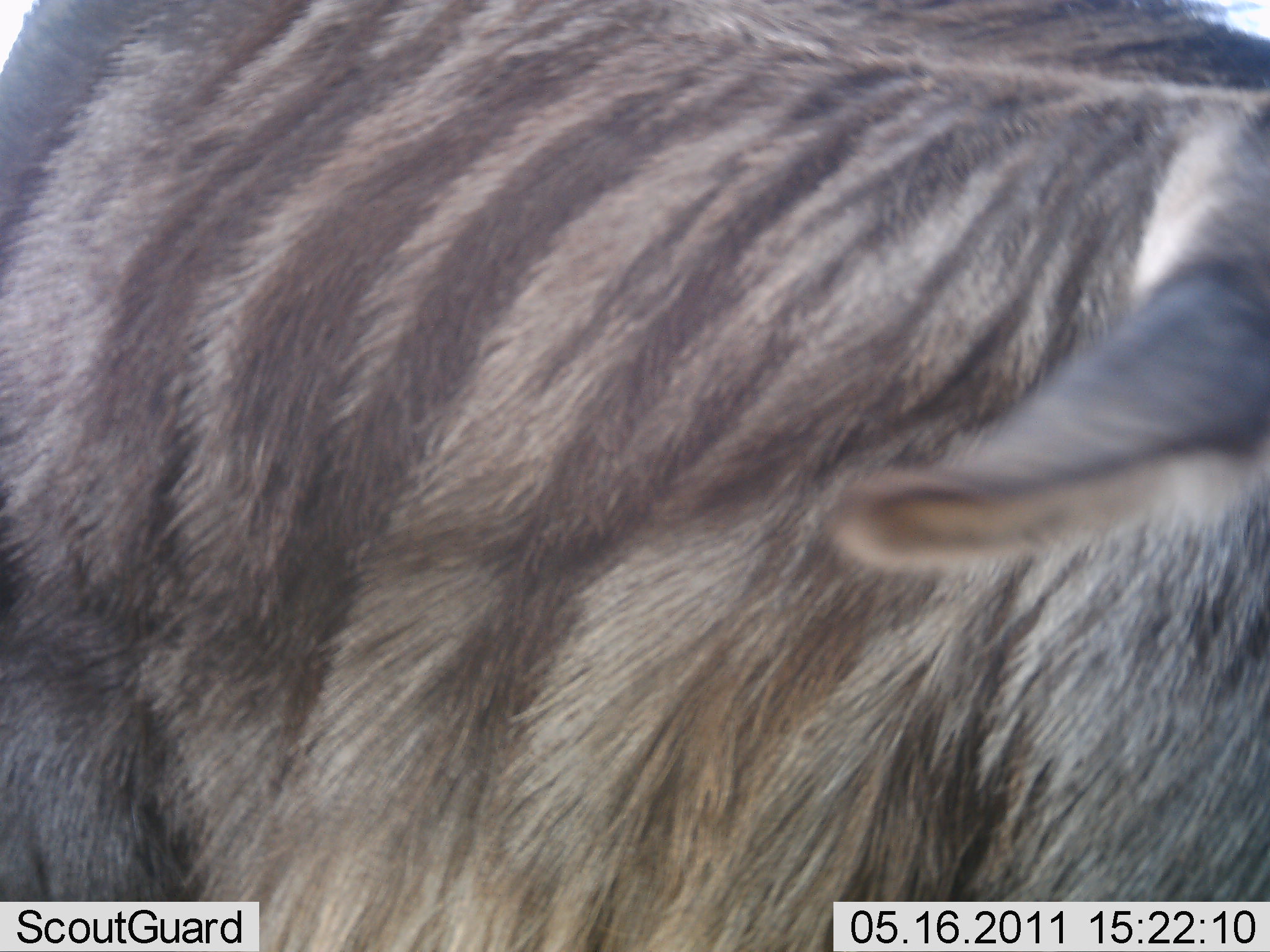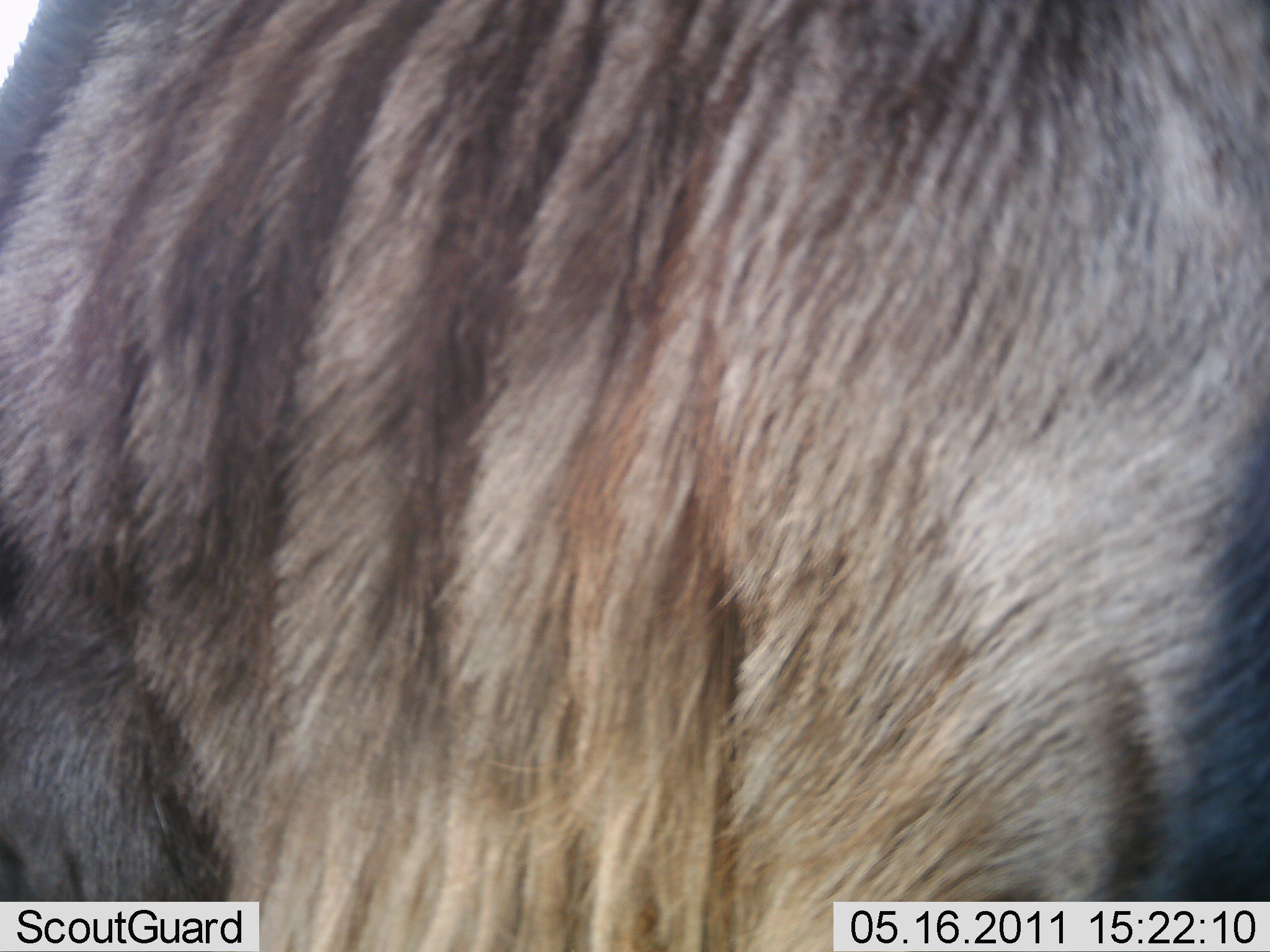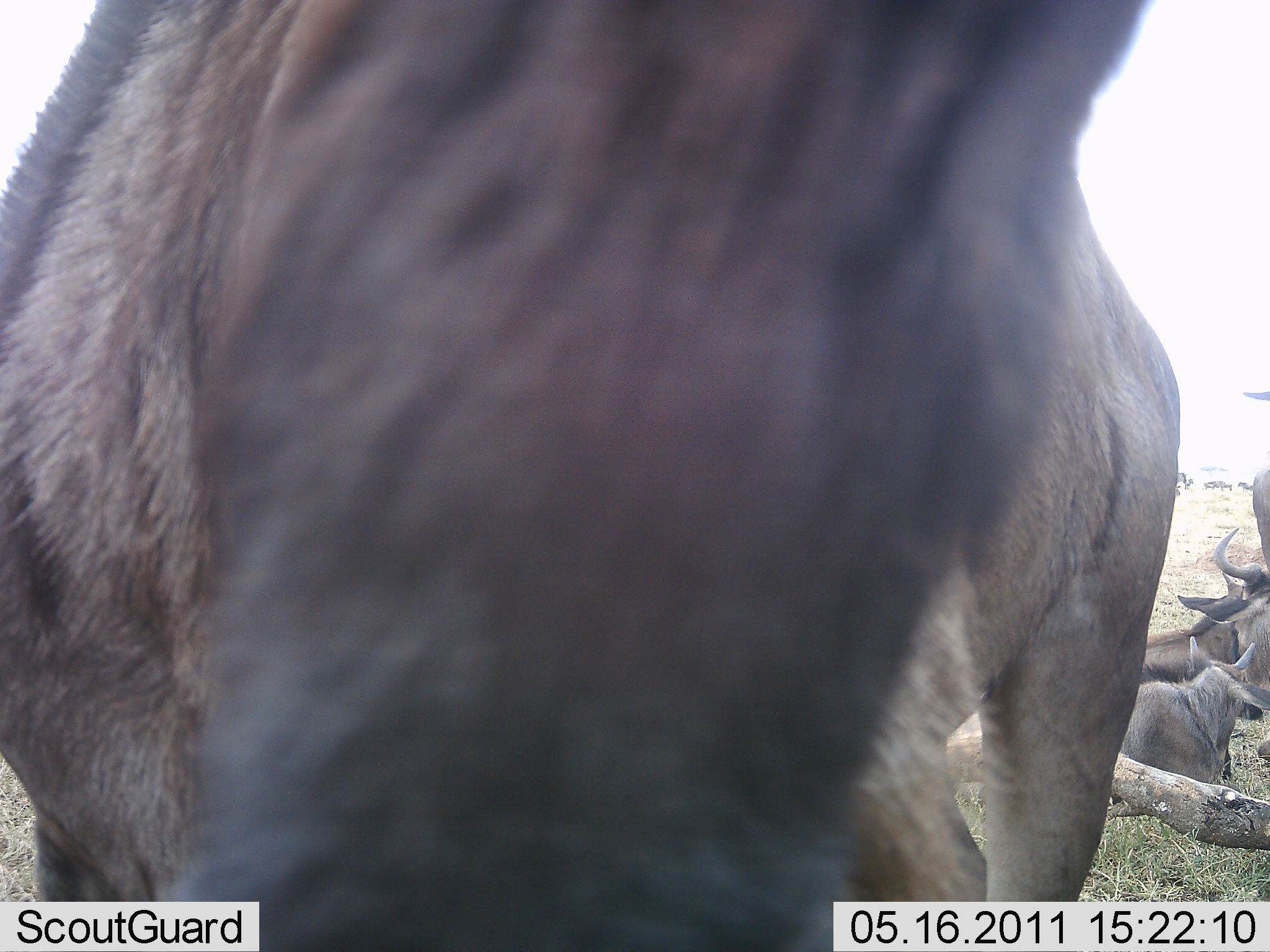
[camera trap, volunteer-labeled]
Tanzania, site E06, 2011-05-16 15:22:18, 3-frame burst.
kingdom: Animalia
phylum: Chordata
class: Mammalia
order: Artiodactyla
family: Bovidae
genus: Connochaetes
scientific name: Connochaetes taurinus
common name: blue wildebeest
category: wildebeest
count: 4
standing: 73%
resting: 93%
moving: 13%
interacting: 0%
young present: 27%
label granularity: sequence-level